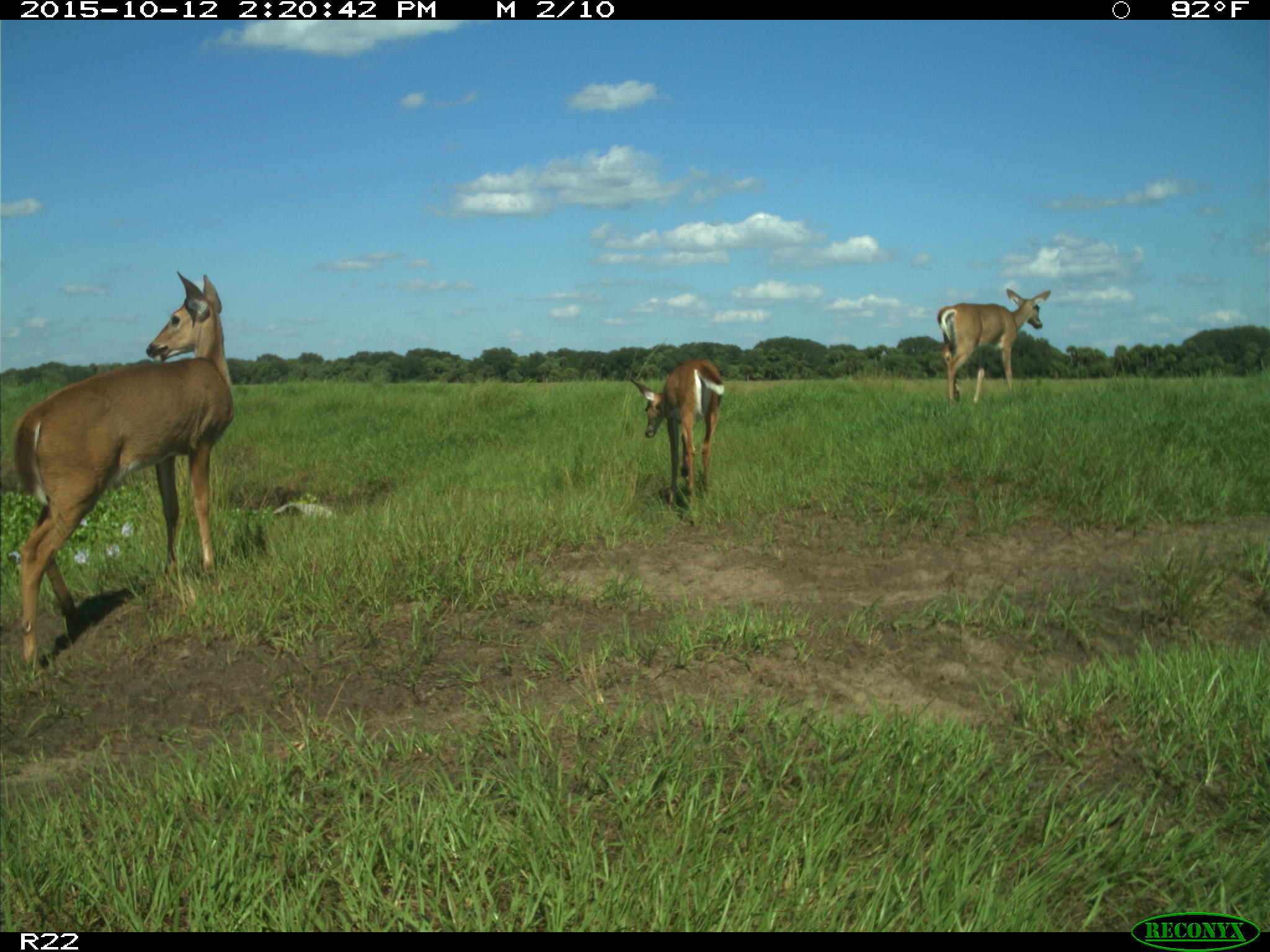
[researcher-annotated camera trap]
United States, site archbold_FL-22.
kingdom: Animalia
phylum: Chordata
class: Mammalia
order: Artiodactyla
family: Cervidae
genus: Odocoileus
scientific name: Odocoileus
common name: deer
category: unidentified deer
Unidentified deer (deer) (Odocoileus).